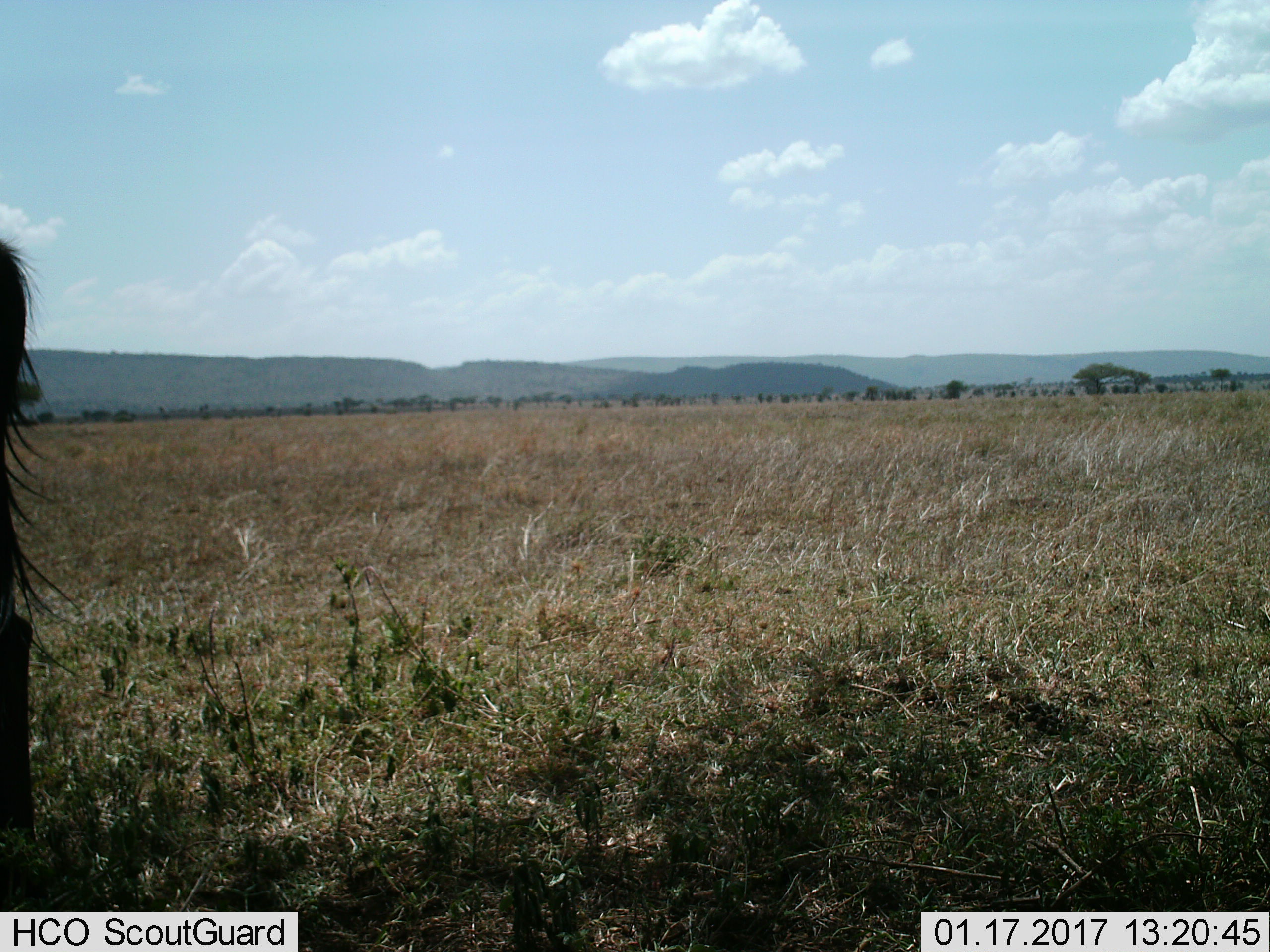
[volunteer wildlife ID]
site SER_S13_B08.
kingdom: Animalia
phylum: Chordata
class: Mammalia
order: Artiodactyla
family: Bovidae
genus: Connochaetes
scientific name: Connochaetes taurinus taurinus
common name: blue wildebeest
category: wildebeestblue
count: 1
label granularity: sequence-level